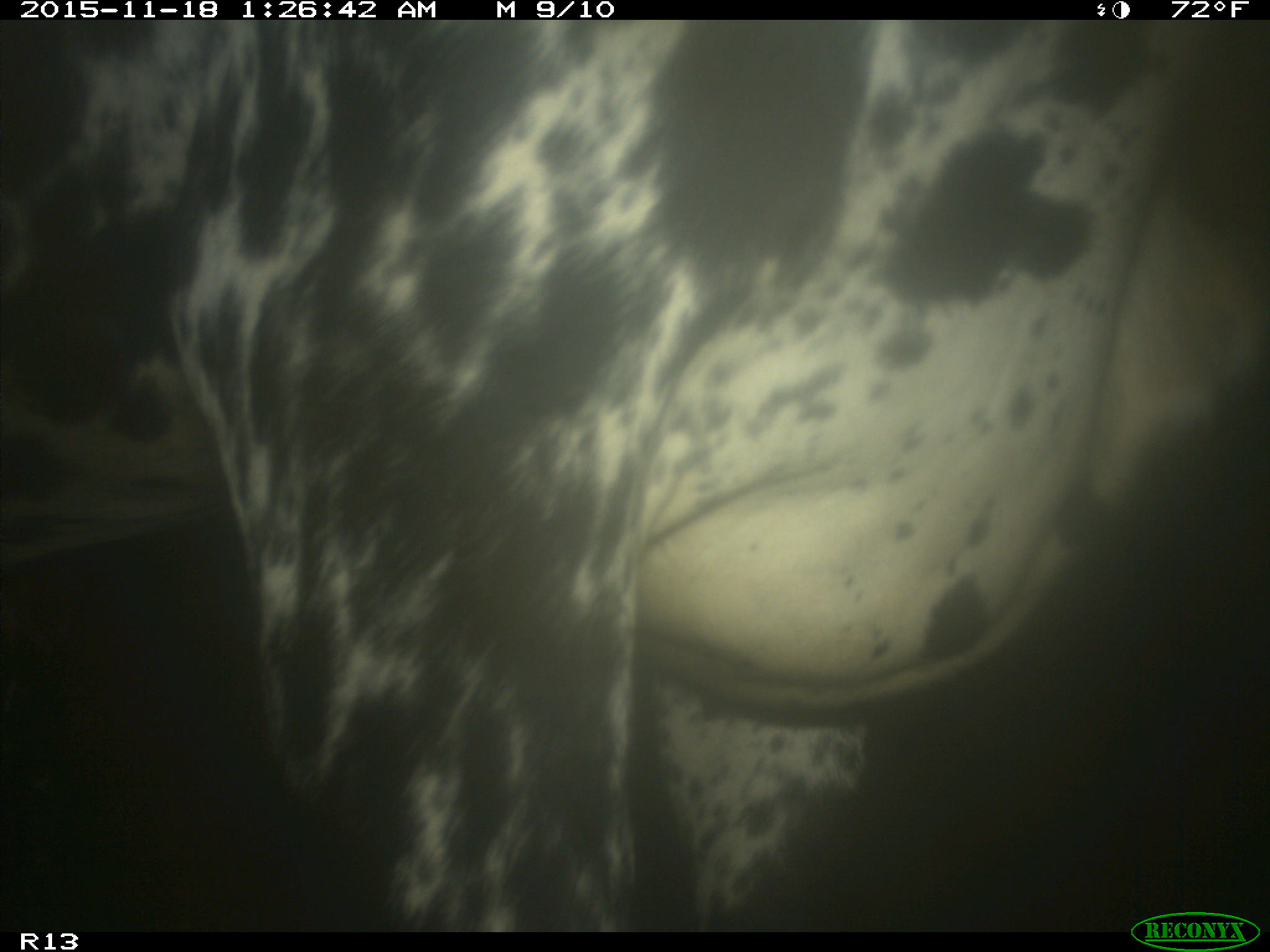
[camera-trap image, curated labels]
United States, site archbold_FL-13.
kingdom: Animalia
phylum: Chordata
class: Mammalia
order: Artiodactyla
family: Bovidae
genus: Bos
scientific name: Bos taurus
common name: domestic cow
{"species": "Bos taurus (domestic cow)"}